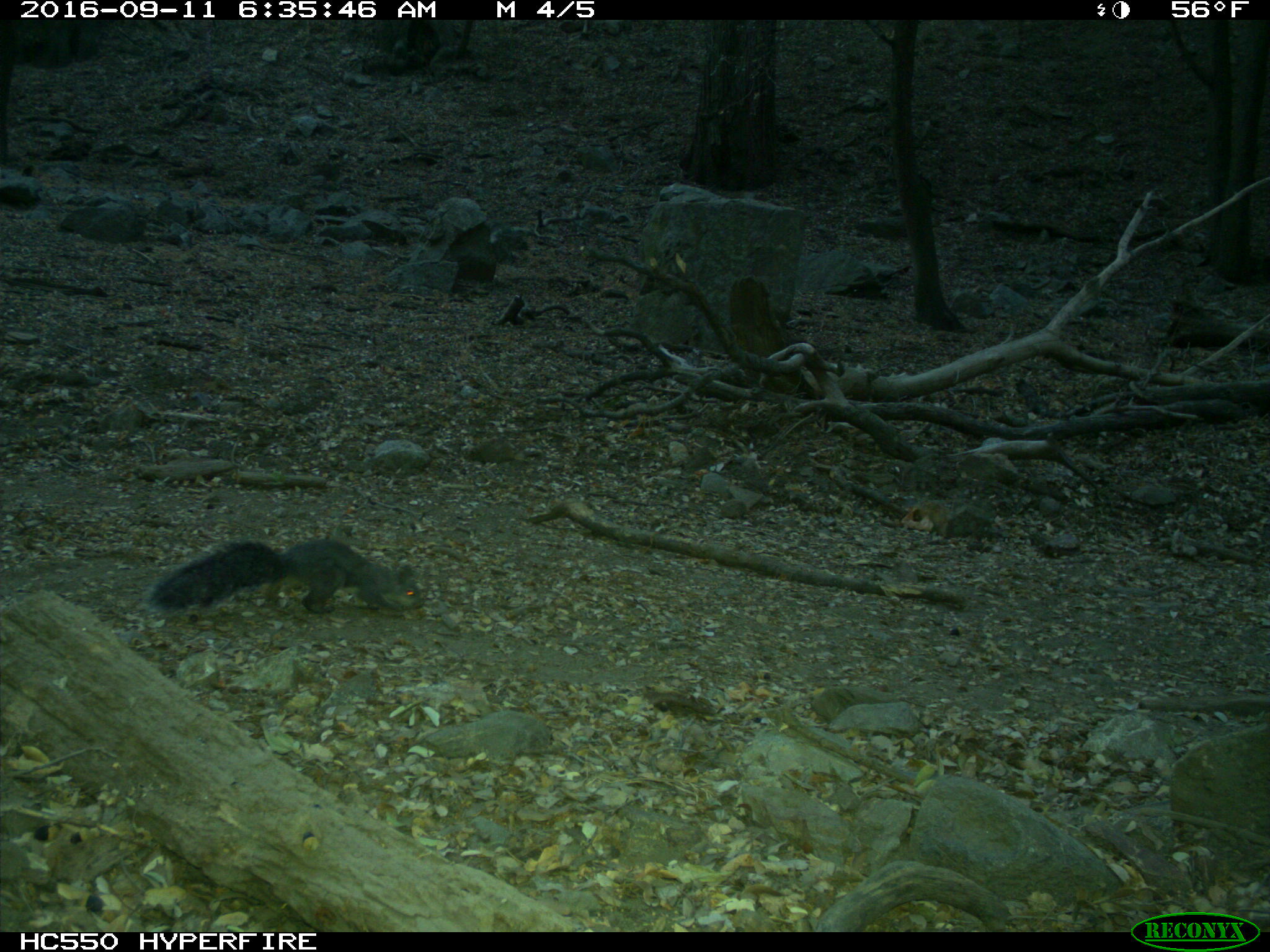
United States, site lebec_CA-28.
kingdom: Animalia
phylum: Chordata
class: Mammalia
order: Rodentia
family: Sciuridae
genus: Sciurus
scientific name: Sciurus carolinensis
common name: eastern gray squirrel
Sciurus carolinensis (eastern gray squirrel).